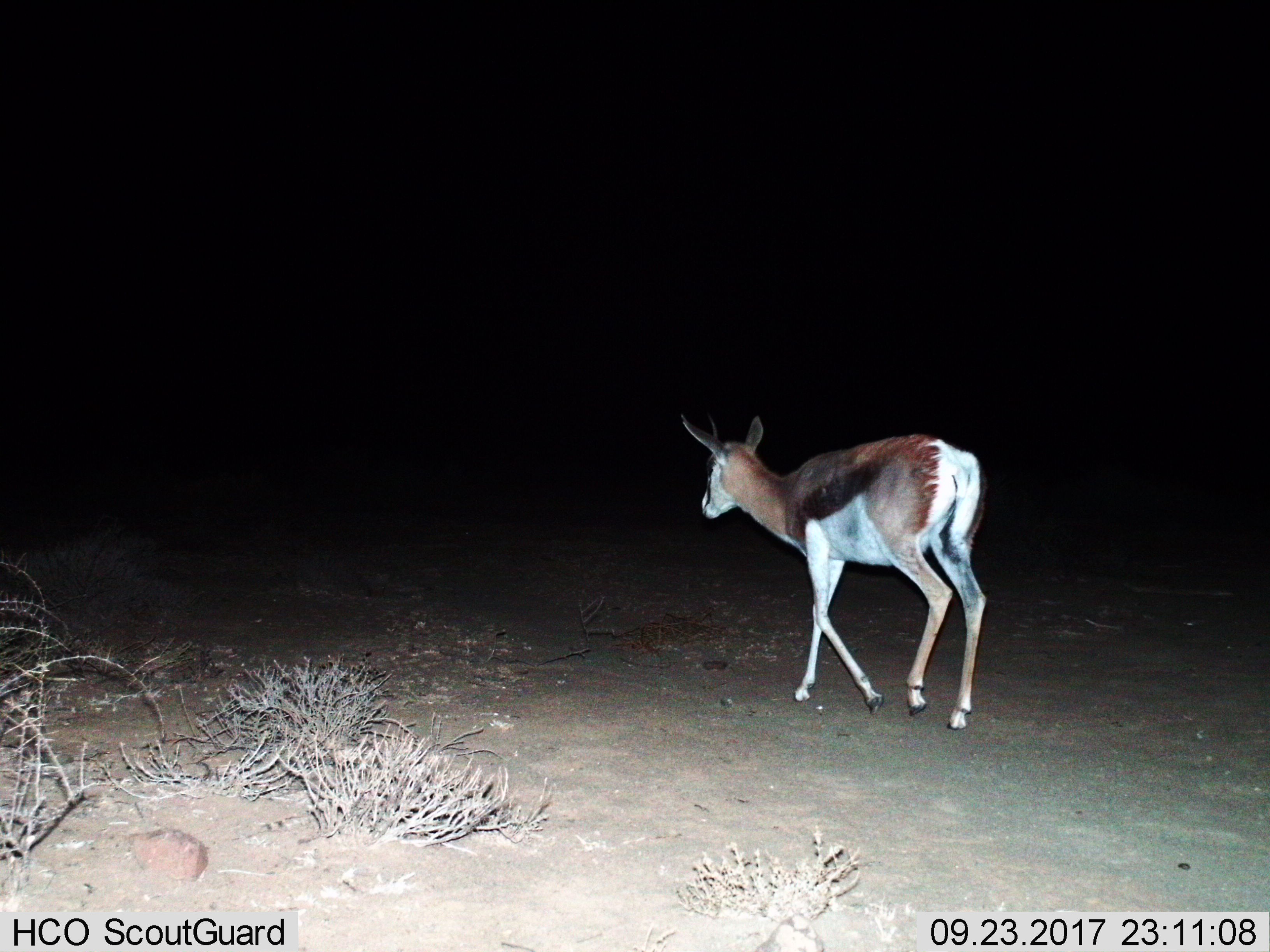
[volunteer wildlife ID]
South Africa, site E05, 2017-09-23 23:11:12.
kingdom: Animalia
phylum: Chordata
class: Mammalia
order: Artiodactyla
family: Bovidae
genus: Antidorcas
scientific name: Antidorcas marsupialis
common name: springbok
Springbok (Antidorcas marsupialis), count 1. Behavior (volunteer vote fractions): standing 0%, resting 0%, moving 100%, interacting 0%. Young present (vote fraction): 0%. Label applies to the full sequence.